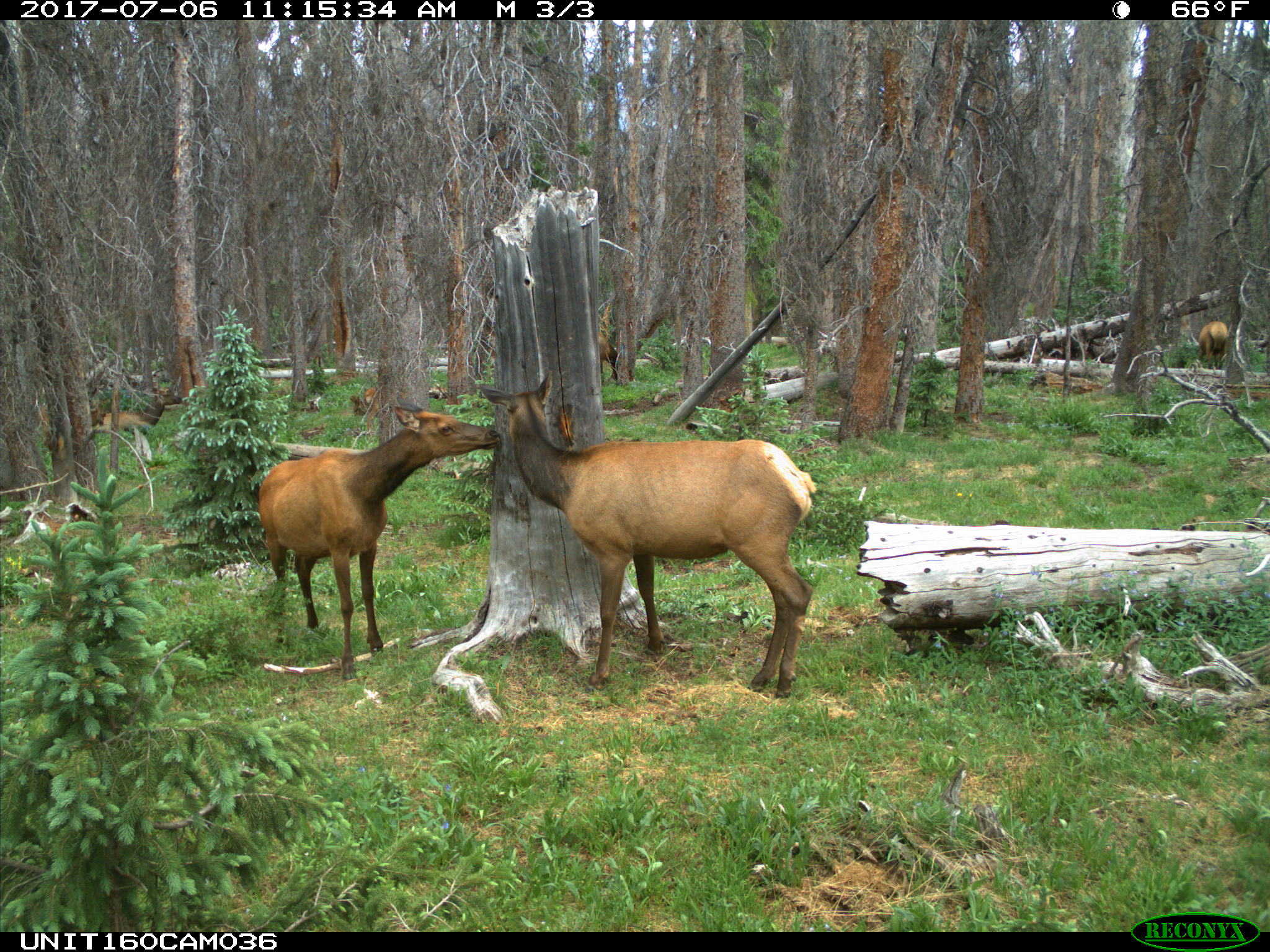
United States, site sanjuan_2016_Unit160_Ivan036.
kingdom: Animalia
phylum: Chordata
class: Mammalia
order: Artiodactyla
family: Cervidae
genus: Cervus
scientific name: Cervus elaphus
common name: red deer